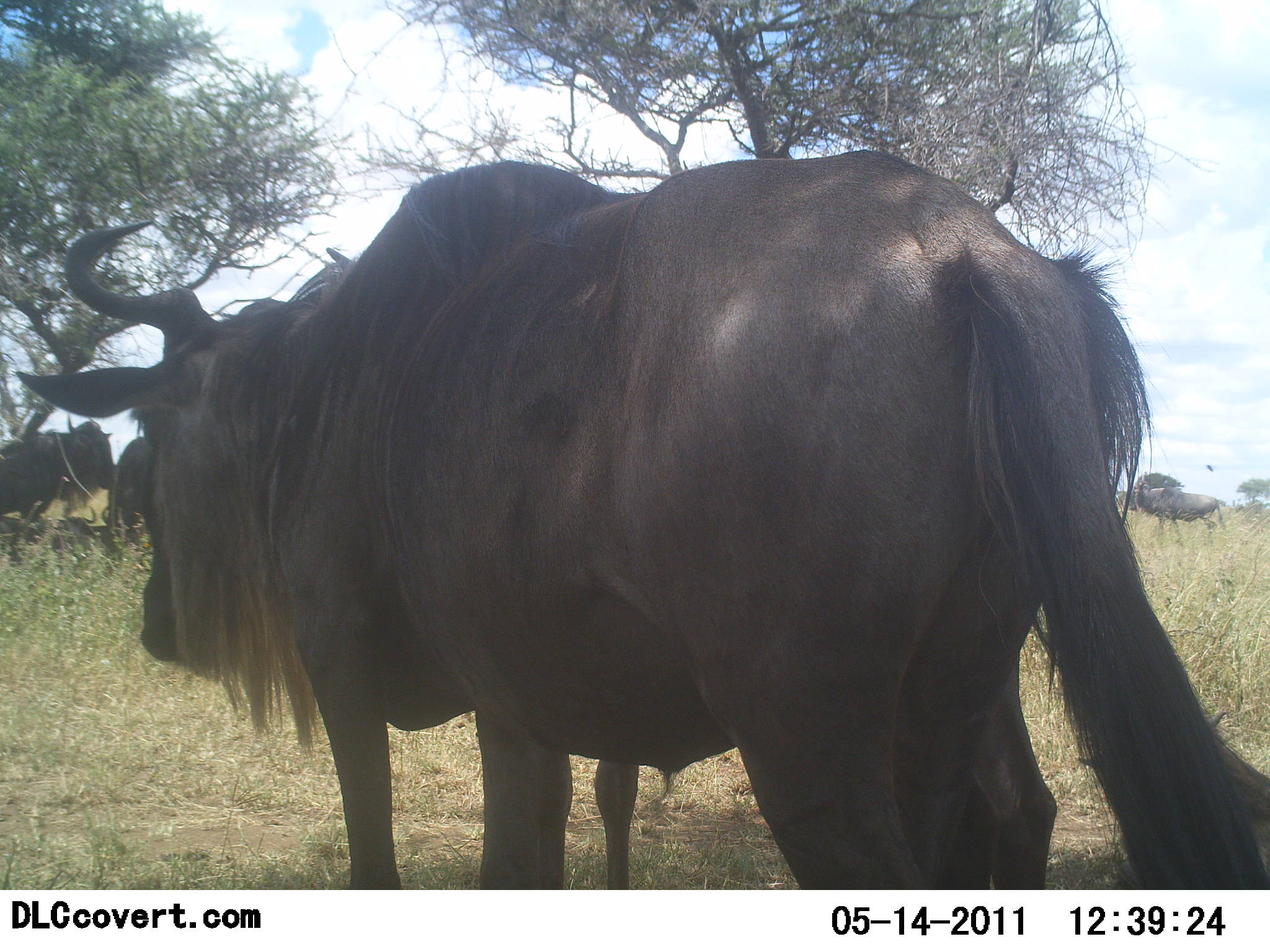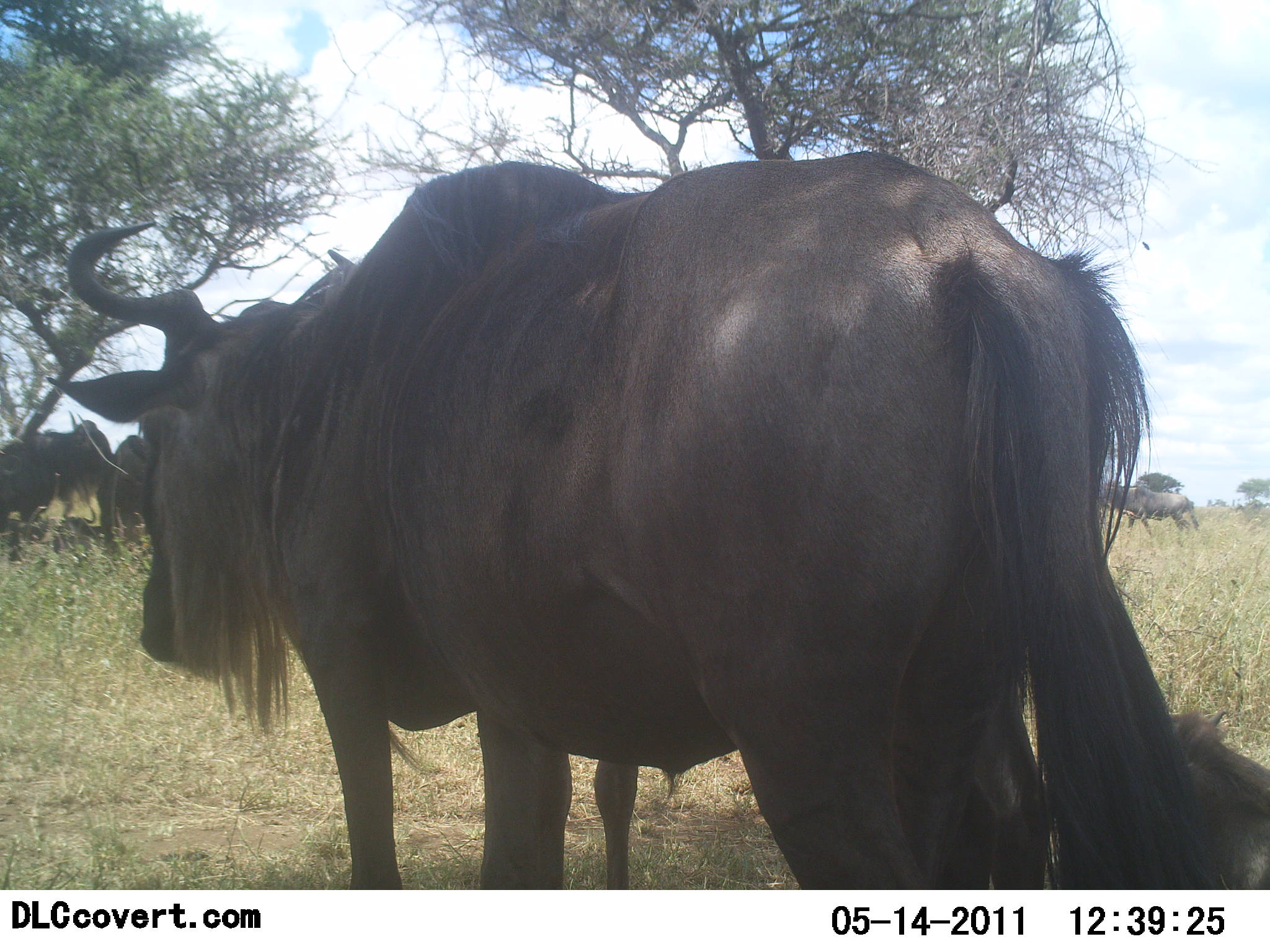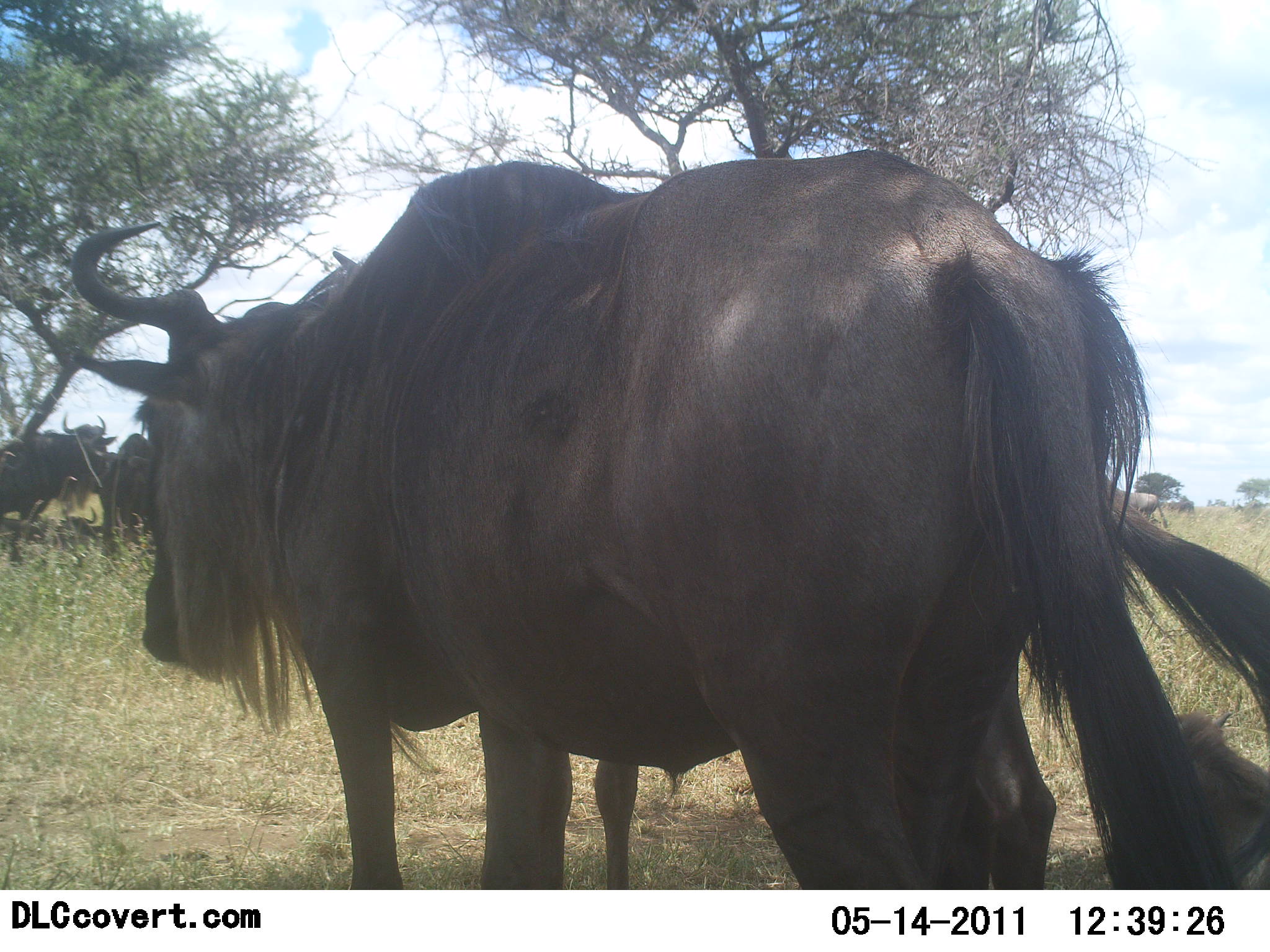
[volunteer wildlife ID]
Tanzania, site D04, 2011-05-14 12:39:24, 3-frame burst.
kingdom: Animalia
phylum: Chordata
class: Mammalia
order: Artiodactyla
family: Bovidae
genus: Connochaetes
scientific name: Connochaetes taurinus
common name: blue wildebeest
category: wildebeest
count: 5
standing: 91%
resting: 27%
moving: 0%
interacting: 0%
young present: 18%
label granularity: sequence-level